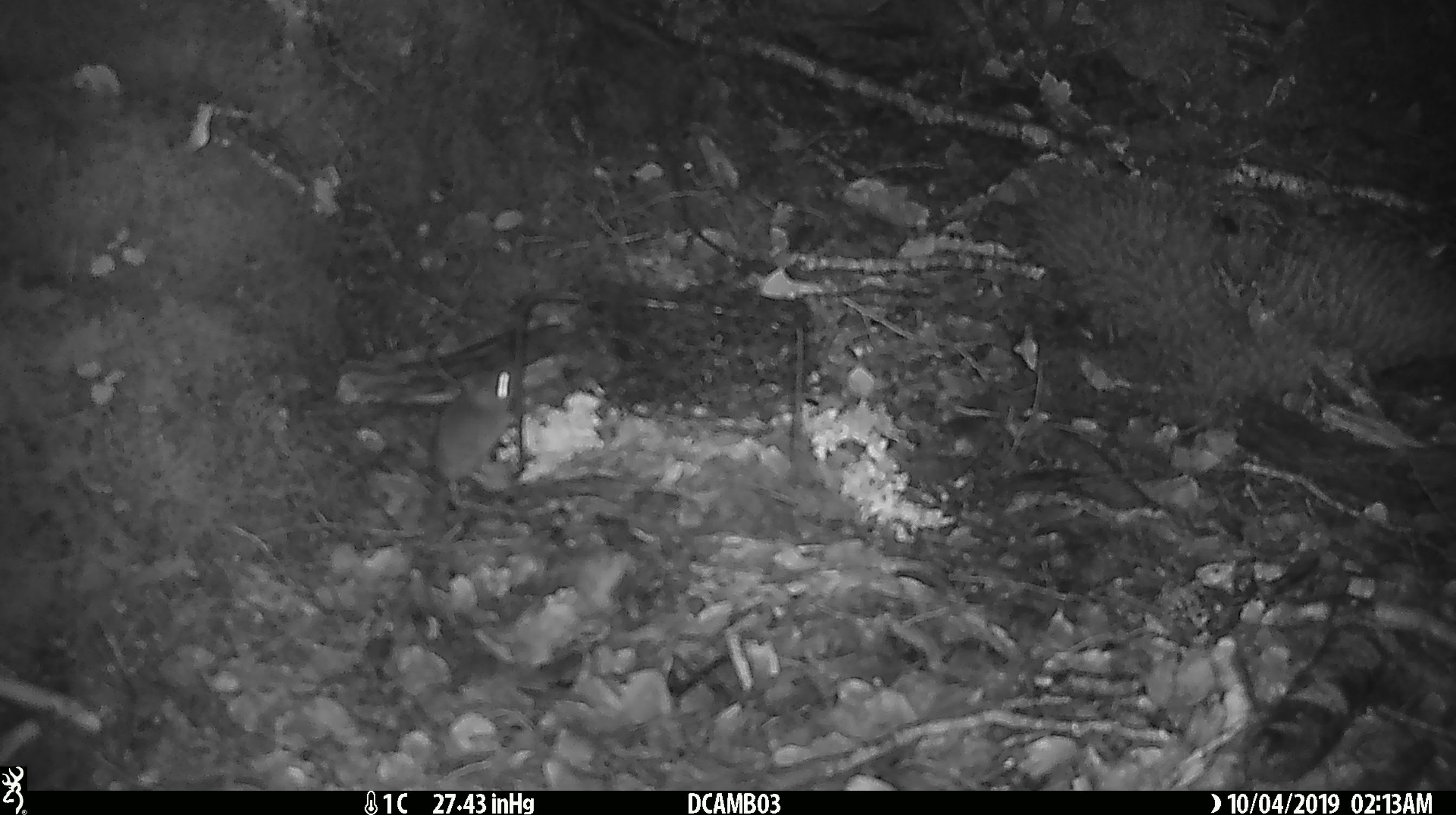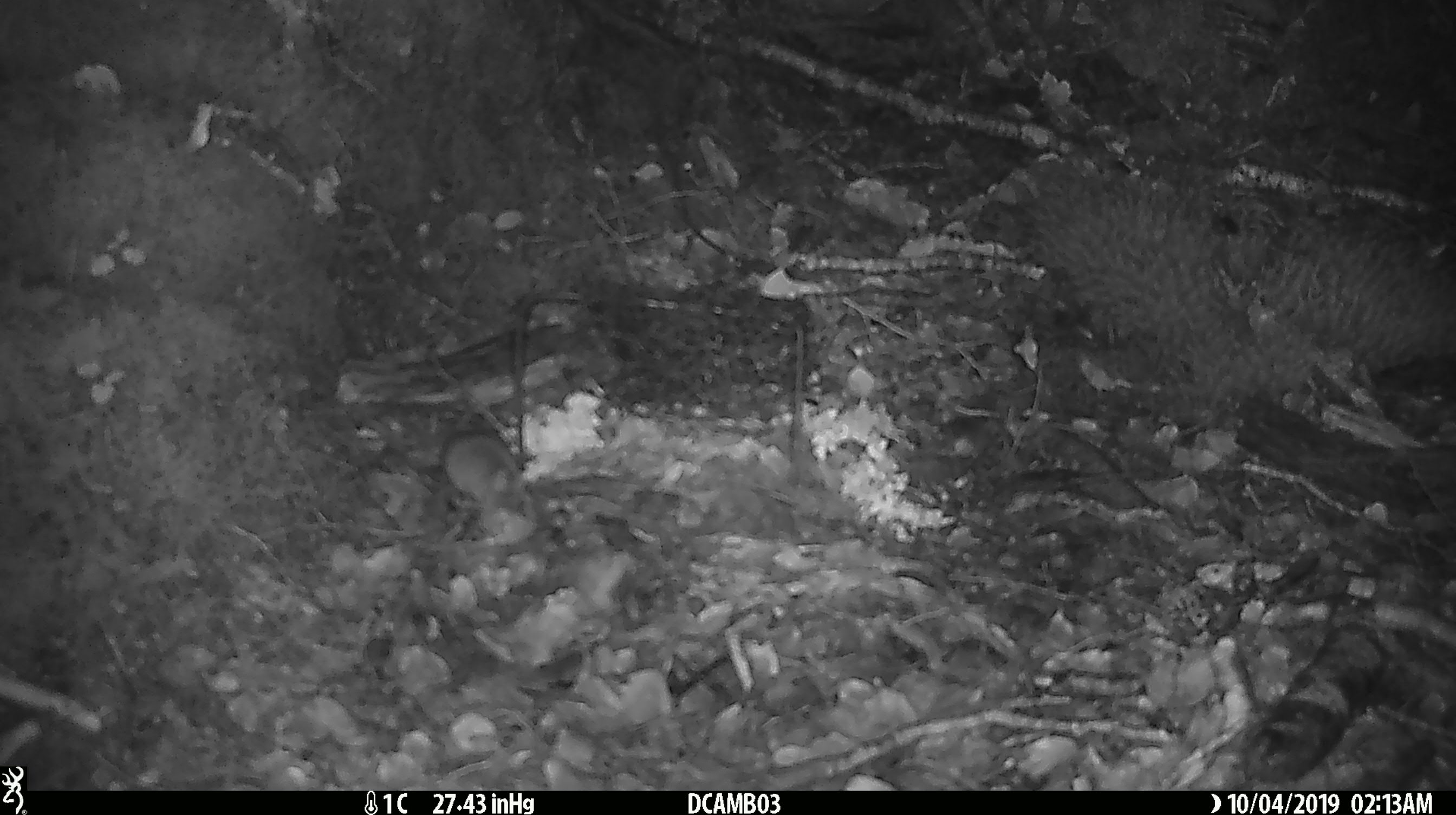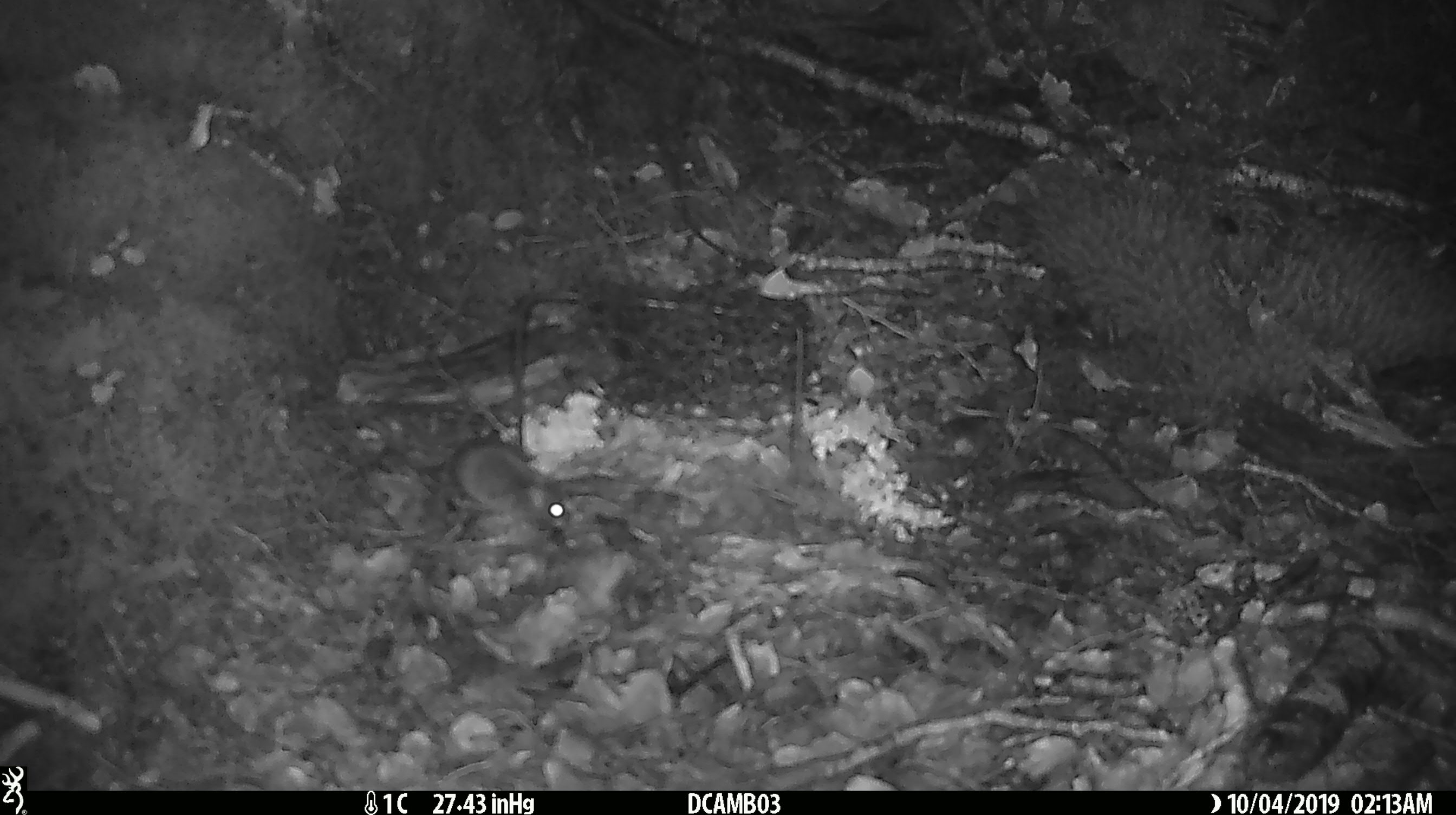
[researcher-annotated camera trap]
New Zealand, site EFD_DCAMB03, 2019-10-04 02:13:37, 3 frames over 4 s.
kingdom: Animalia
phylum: Chordata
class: Mammalia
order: Rodentia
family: Muridae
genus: Mus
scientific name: Mus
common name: mouse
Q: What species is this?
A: Mouse (Mus).